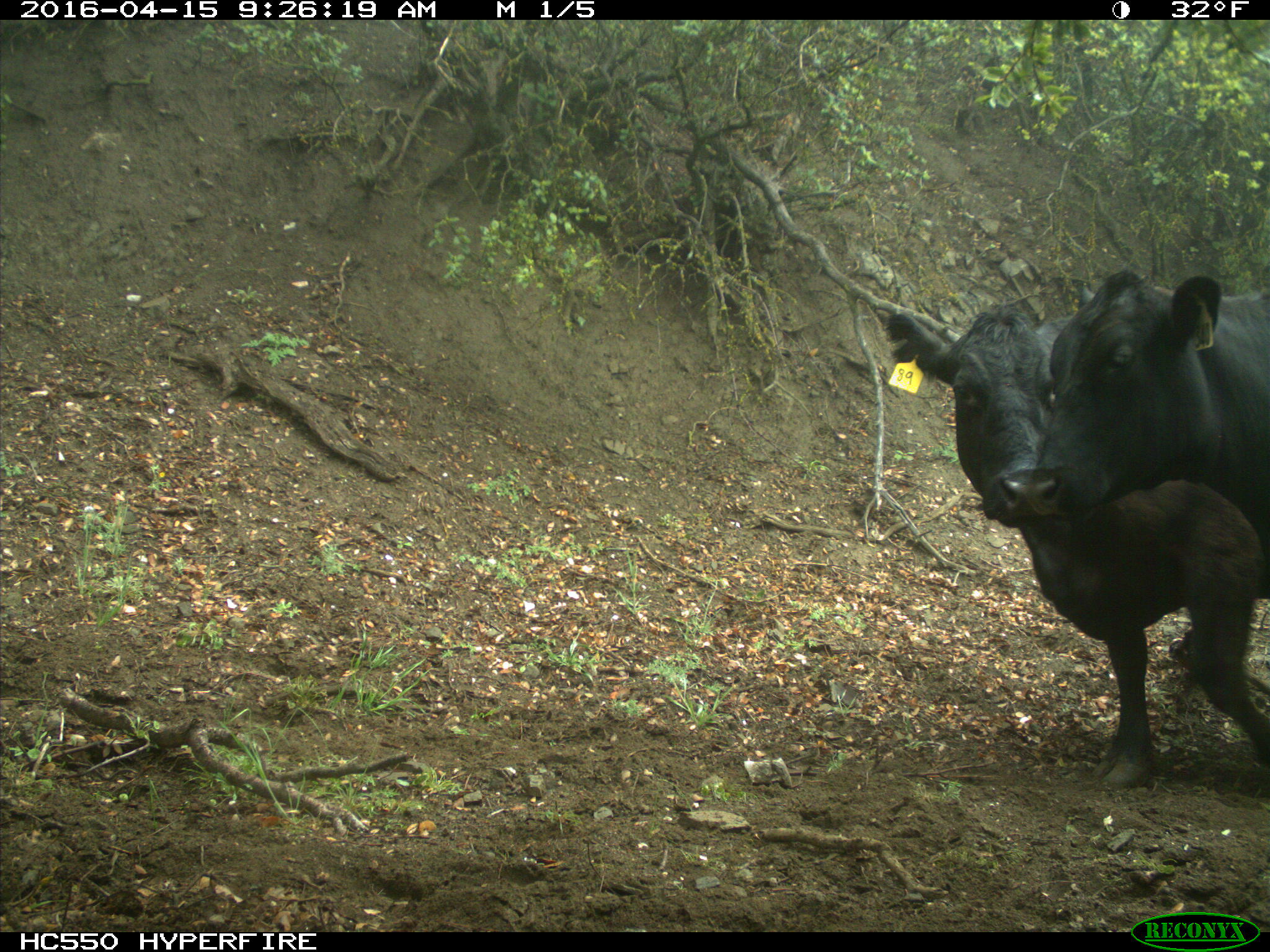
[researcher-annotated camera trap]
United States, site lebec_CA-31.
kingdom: Animalia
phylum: Chordata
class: Mammalia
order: Artiodactyla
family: Bovidae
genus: Bos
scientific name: Bos taurus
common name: domestic cow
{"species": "Bos taurus (domestic cow)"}